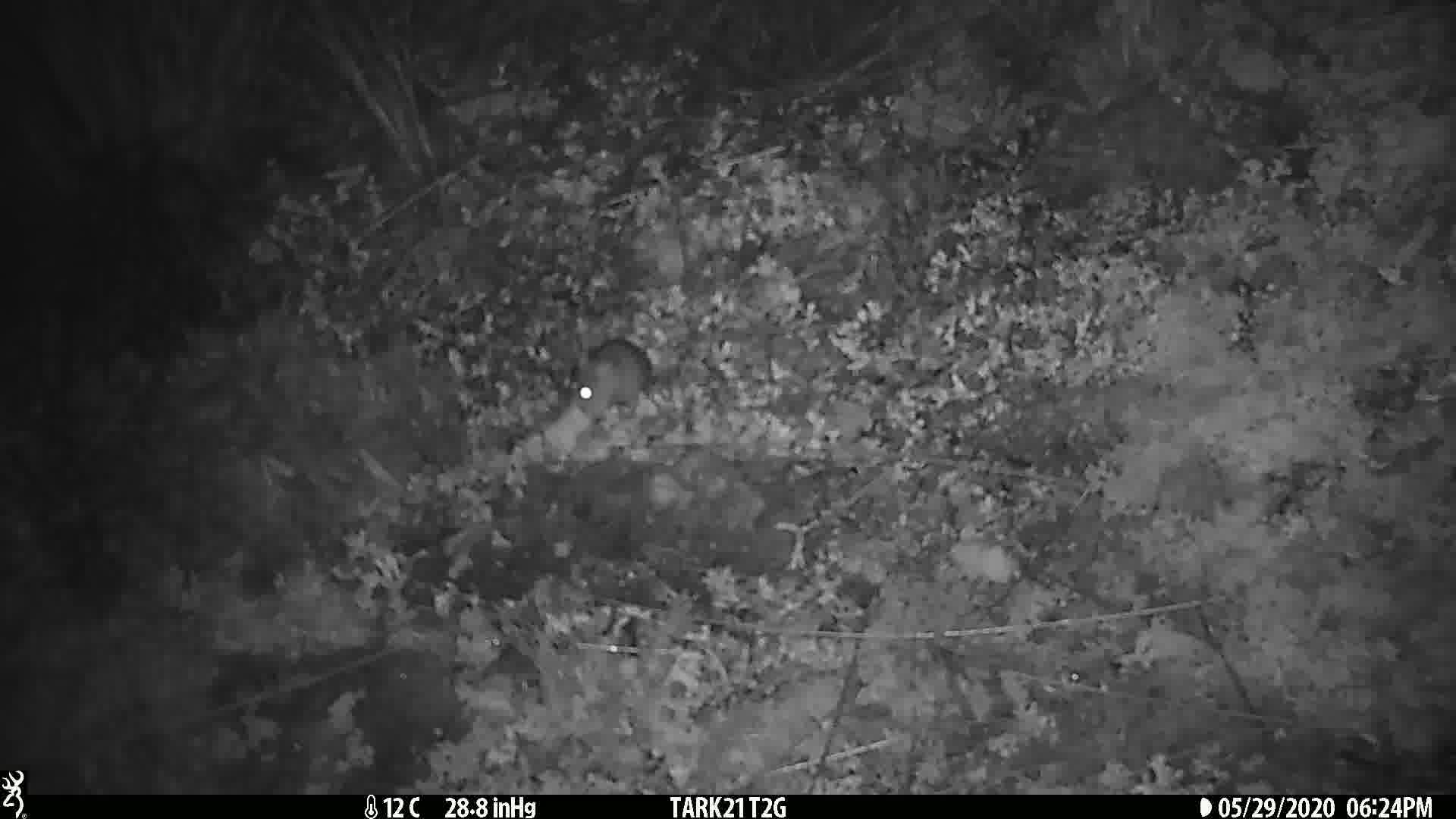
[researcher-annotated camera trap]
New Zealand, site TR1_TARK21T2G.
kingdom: Animalia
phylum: Chordata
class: Mammalia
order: Rodentia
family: Muridae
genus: Mus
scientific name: Mus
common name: mouse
Mouse (Mus).